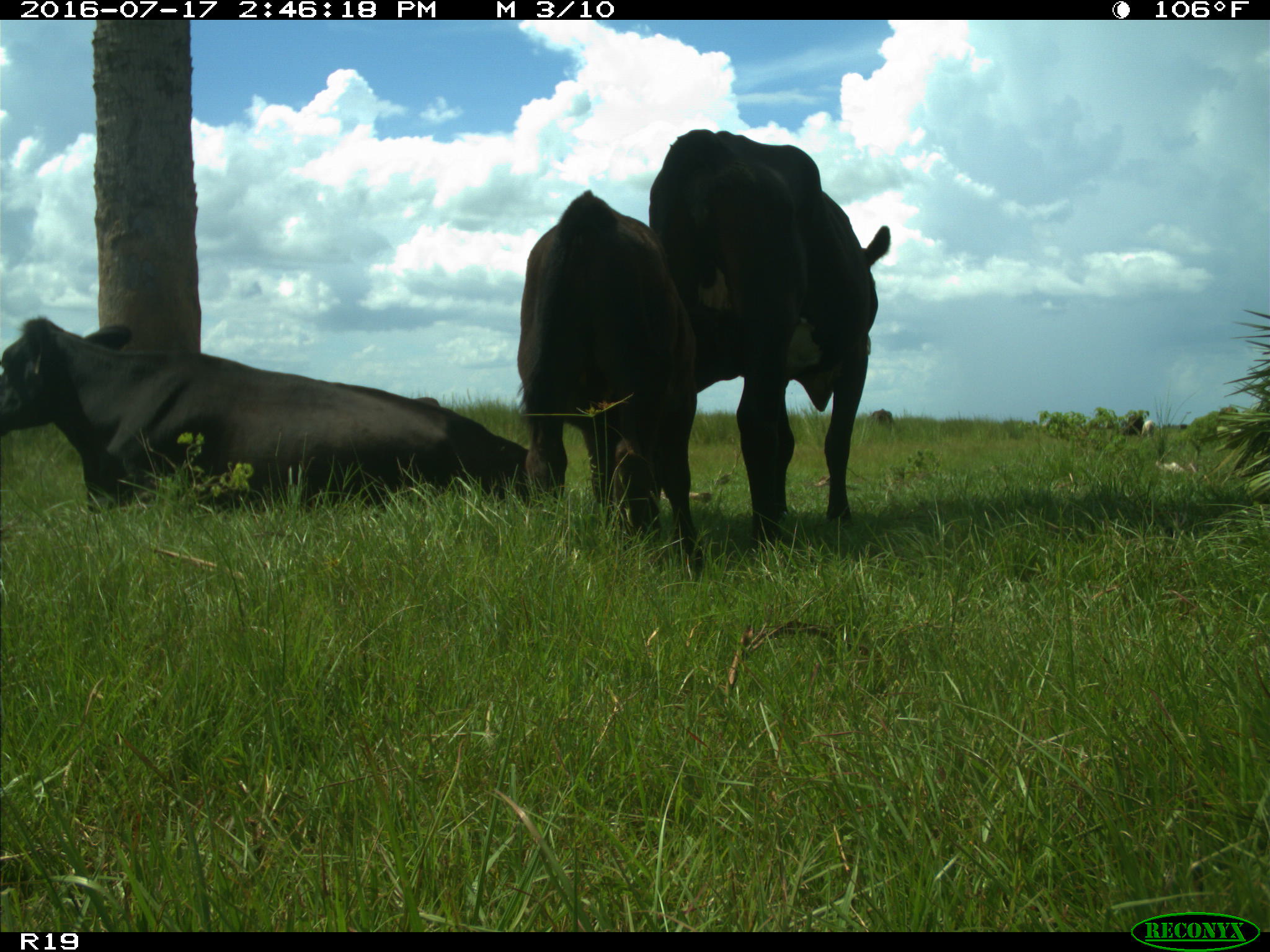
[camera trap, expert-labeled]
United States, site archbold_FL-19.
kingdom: Animalia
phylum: Chordata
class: Mammalia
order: Artiodactyla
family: Bovidae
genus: Bos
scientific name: Bos taurus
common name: domestic cow